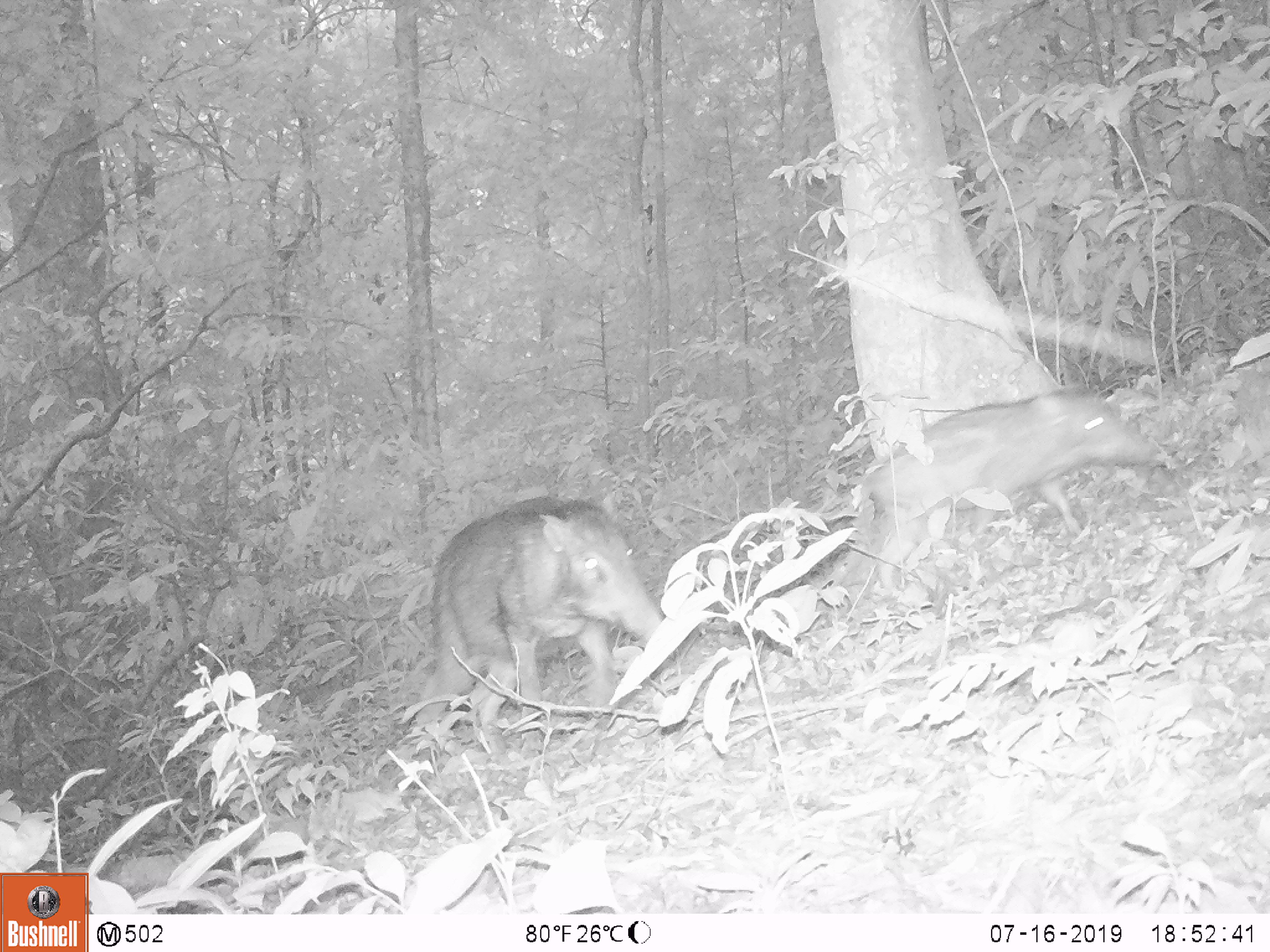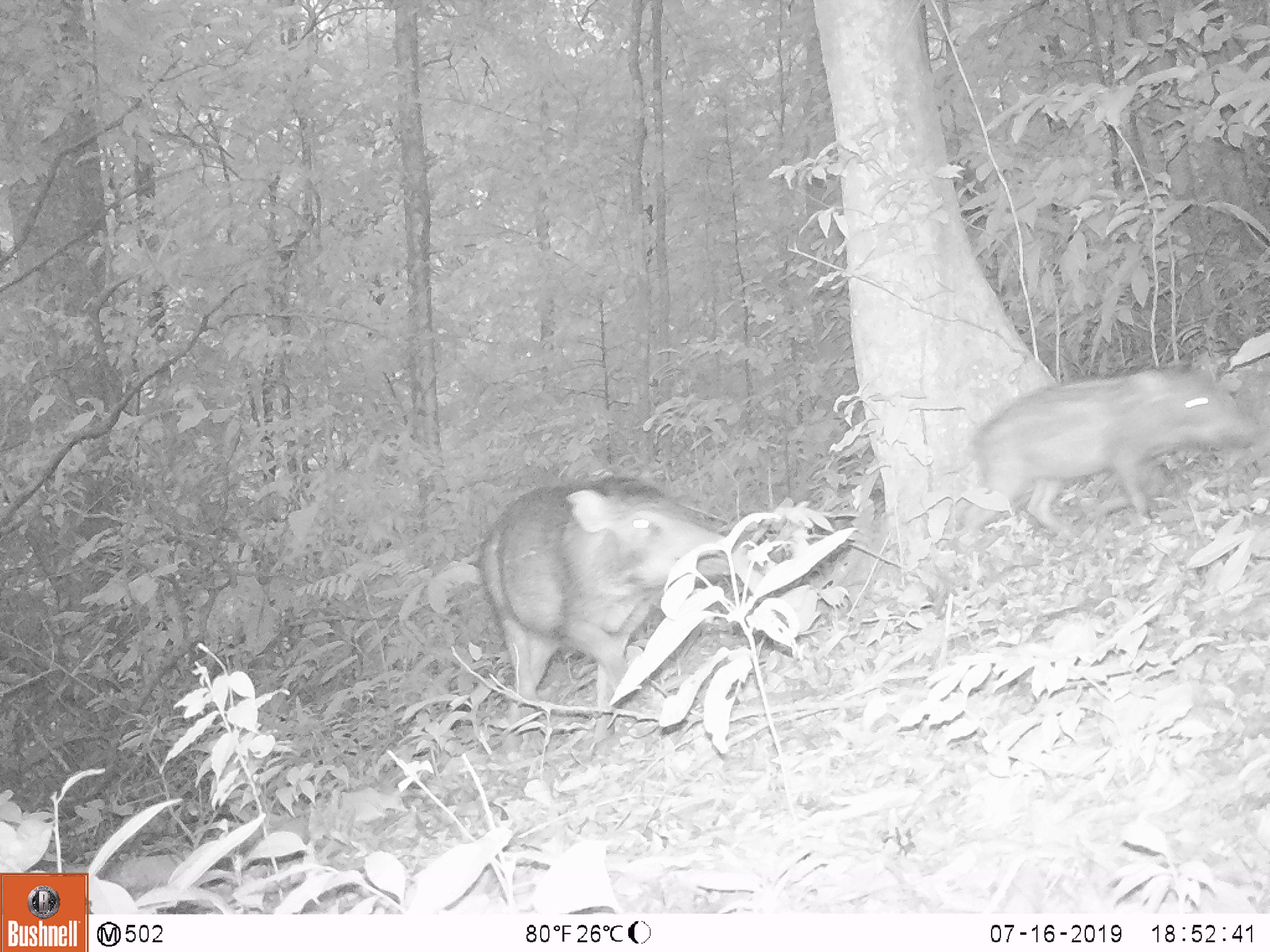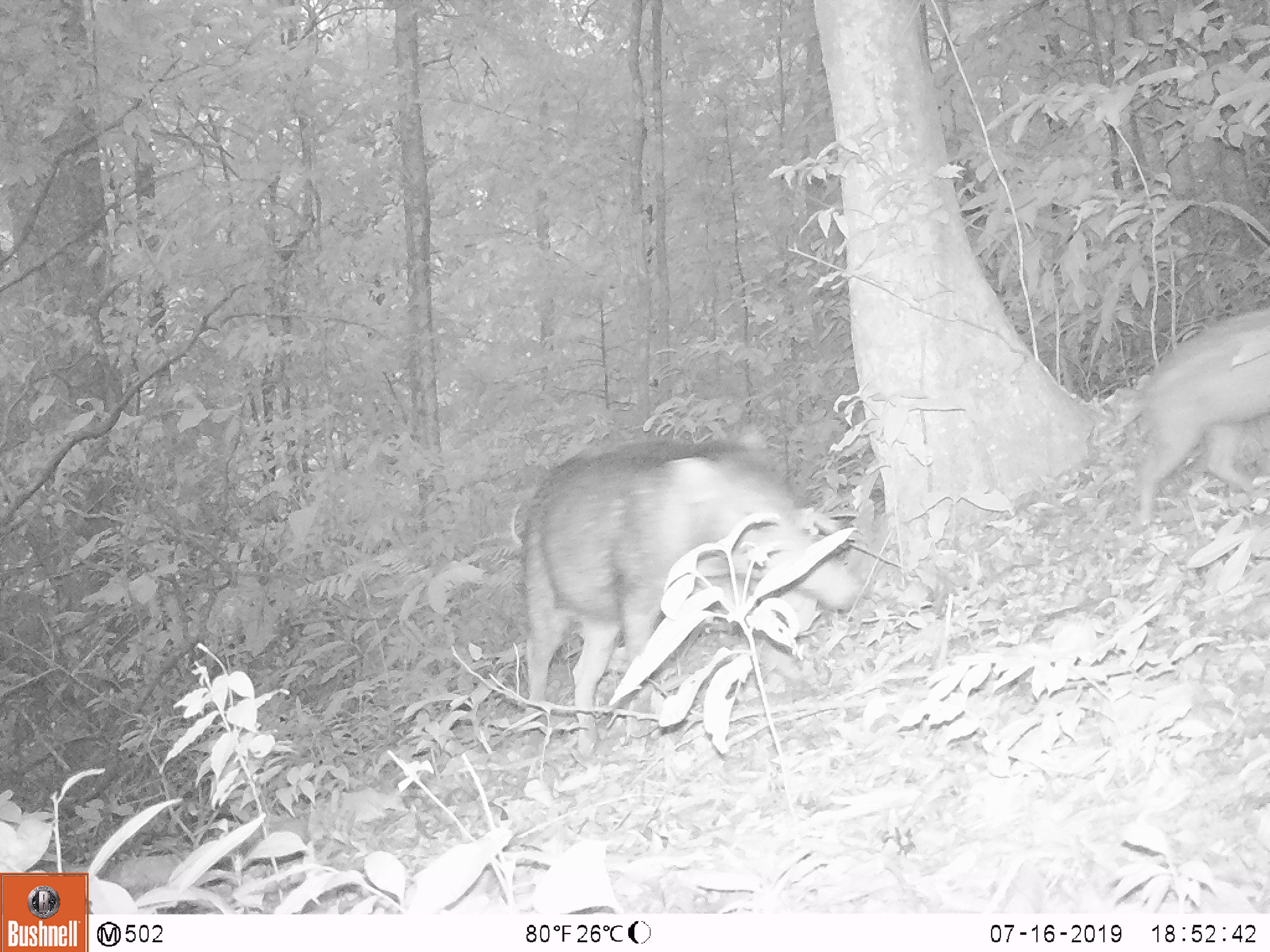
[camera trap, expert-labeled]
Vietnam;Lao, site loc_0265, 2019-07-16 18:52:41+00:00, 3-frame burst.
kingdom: Animalia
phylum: Chordata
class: Mammalia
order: Artiodactyla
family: Suidae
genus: Sus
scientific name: Sus scrofa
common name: eurasian wild pig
Eurasian wild pig (Sus scrofa). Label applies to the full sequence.